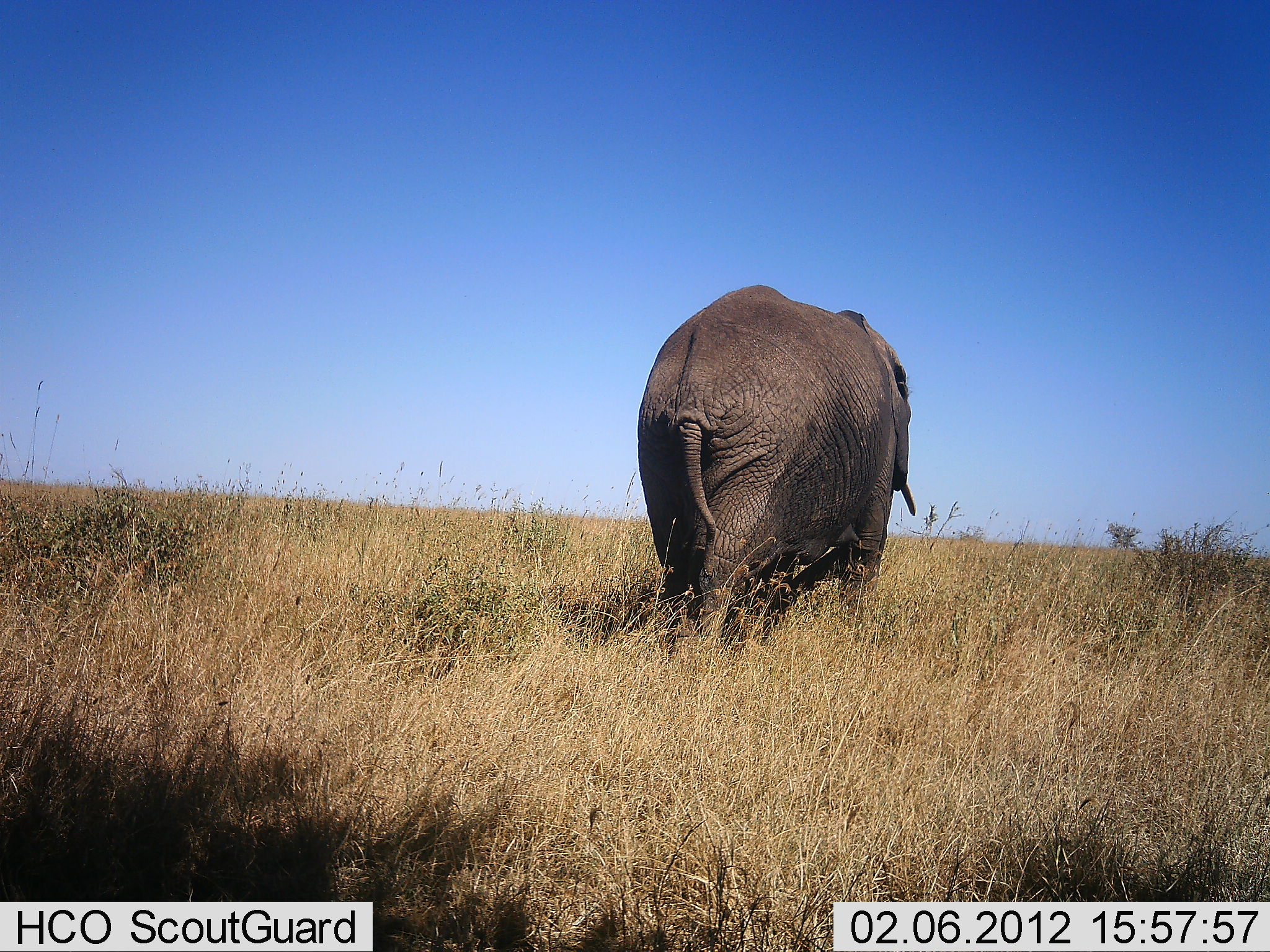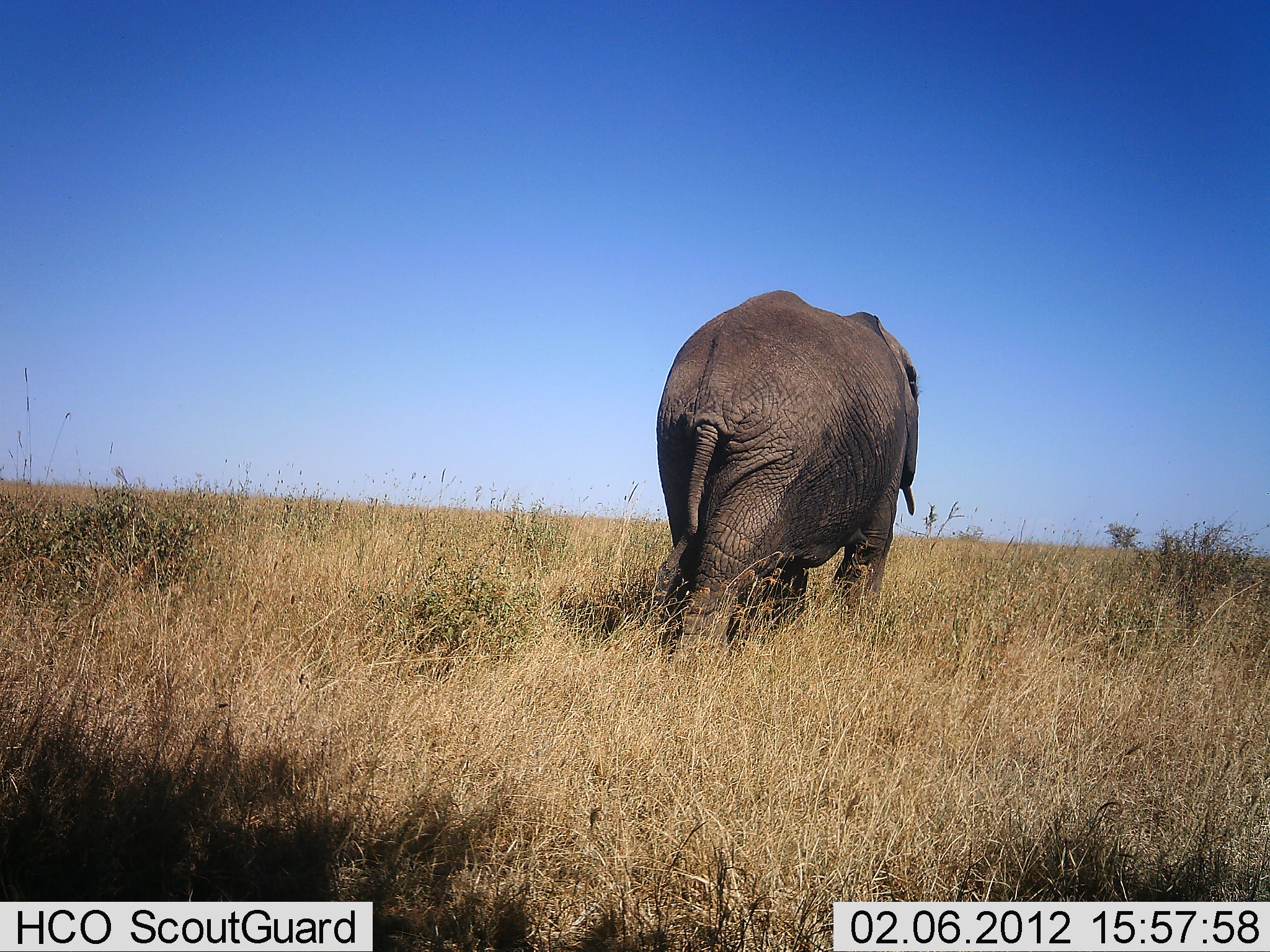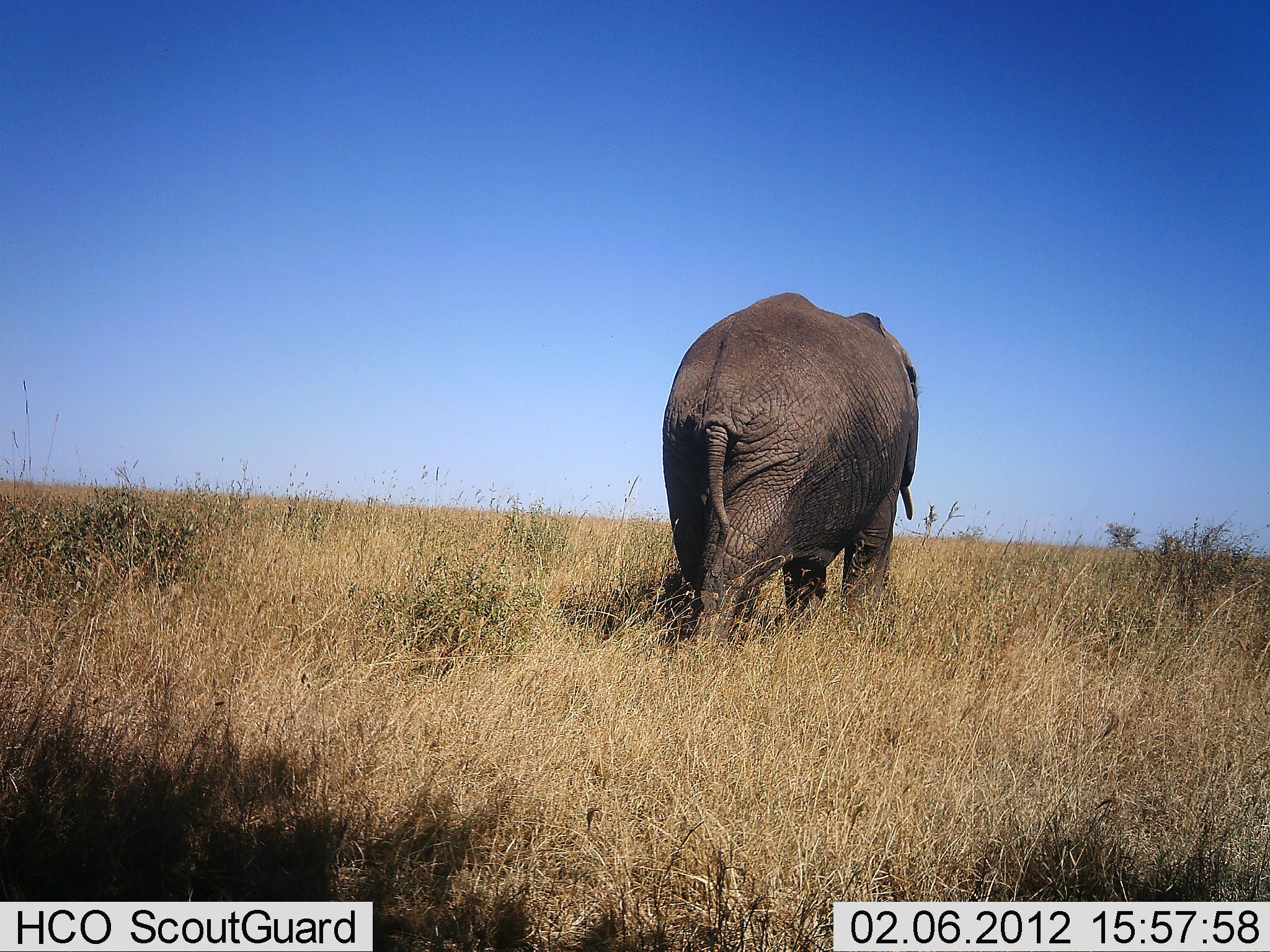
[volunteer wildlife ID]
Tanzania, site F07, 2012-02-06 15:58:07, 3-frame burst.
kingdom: Animalia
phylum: Chordata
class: Mammalia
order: Proboscidea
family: Elephantidae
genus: Loxodonta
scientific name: Loxodonta africana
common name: african bush elephant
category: elephant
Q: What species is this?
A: Elephant (african bush elephant) (Loxodonta africana).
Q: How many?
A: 1.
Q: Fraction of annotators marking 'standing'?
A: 6%.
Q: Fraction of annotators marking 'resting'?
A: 0%.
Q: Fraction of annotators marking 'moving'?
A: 94%.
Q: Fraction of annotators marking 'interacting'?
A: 0%.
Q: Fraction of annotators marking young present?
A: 0%.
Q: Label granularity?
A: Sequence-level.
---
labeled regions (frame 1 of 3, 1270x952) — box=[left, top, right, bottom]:
animal: box=[635, 284, 915, 660]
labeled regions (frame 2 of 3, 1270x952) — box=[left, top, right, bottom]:
animal: box=[654, 289, 920, 689]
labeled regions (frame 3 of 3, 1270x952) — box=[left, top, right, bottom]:
animal: box=[662, 292, 922, 687]